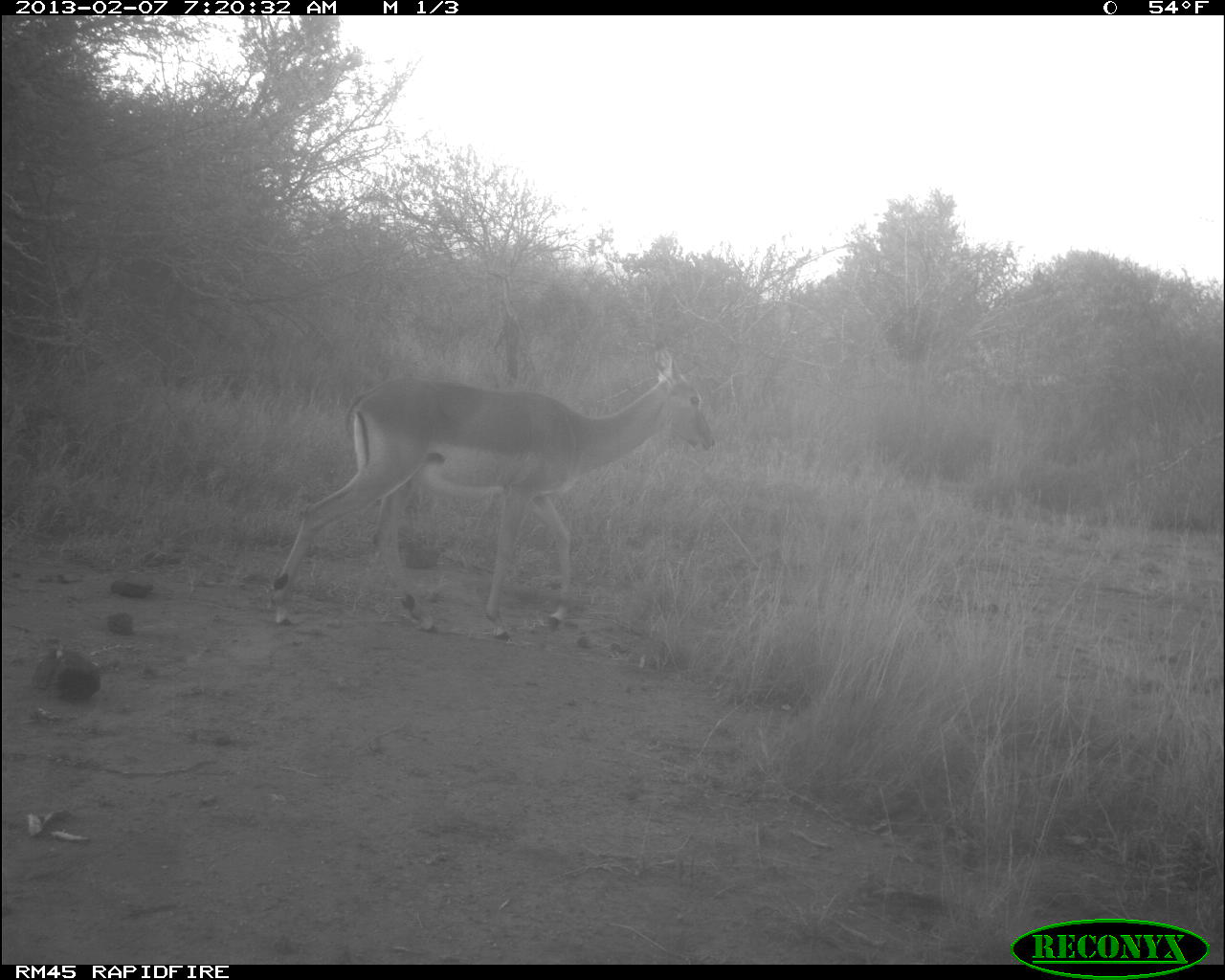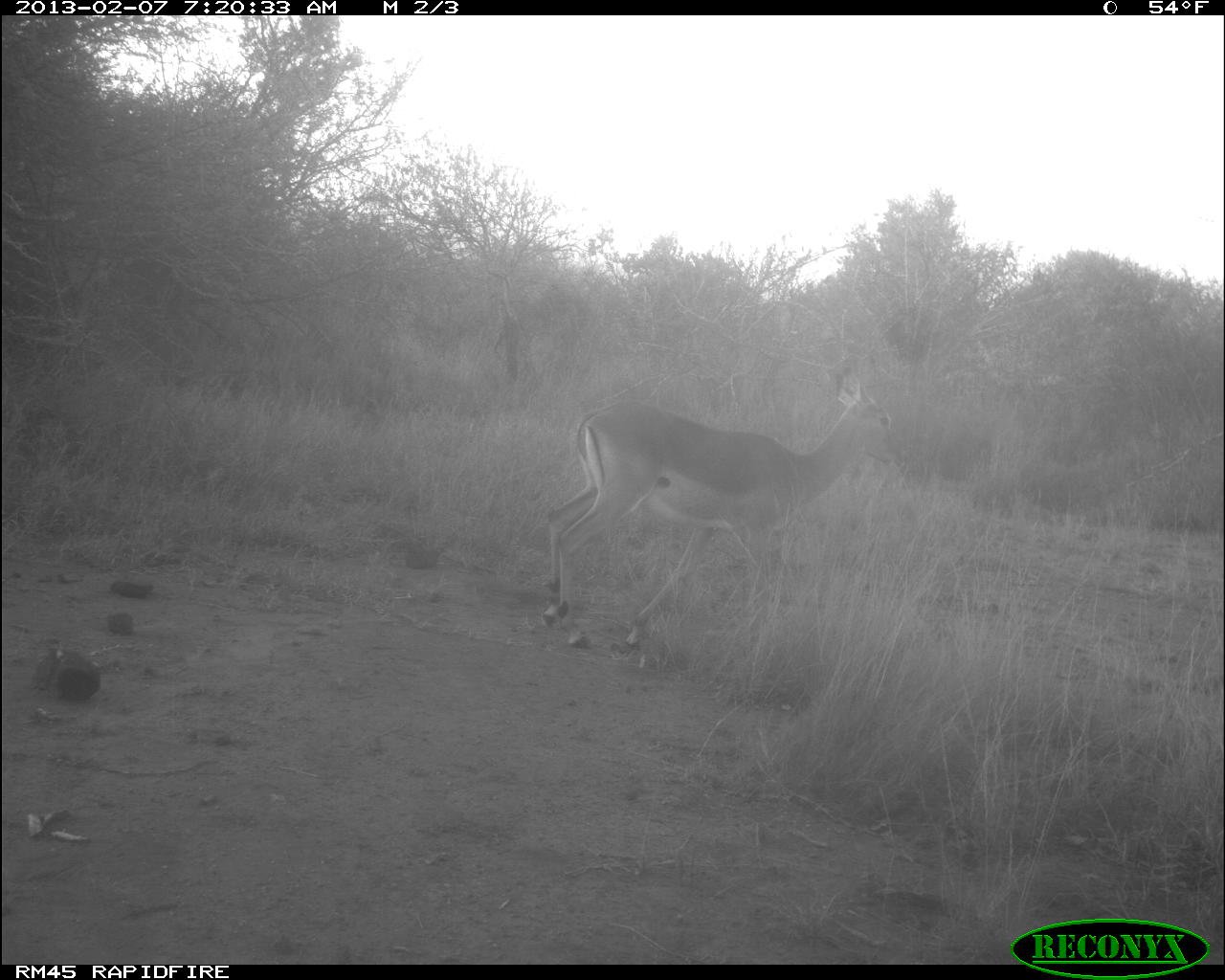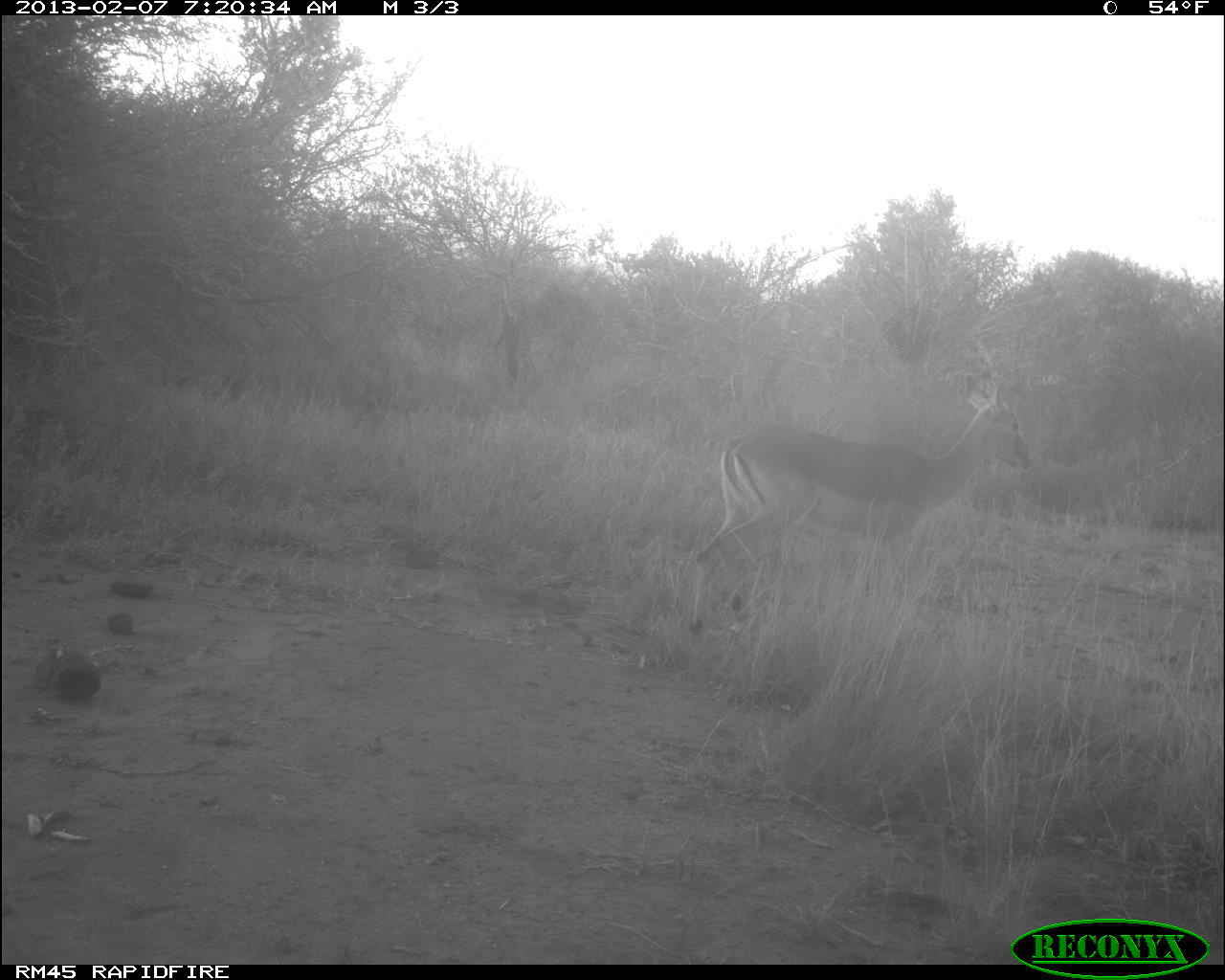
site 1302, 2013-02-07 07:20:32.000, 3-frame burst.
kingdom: Animalia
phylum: Chordata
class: Mammalia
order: Artiodactyla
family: Bovidae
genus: Aepyceros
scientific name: Aepyceros melampus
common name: impala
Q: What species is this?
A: Aepyceros melampus (impala).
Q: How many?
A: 1.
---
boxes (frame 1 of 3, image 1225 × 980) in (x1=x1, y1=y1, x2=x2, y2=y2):
aepyceros melampus: (x1=270, y1=342, x2=717, y2=641)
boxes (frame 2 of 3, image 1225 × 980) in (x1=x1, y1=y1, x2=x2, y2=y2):
aepyceros melampus: (x1=536, y1=373, x2=905, y2=657)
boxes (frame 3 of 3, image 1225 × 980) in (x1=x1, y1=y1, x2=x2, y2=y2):
aepyceros melampus: (x1=684, y1=368, x2=1035, y2=647)